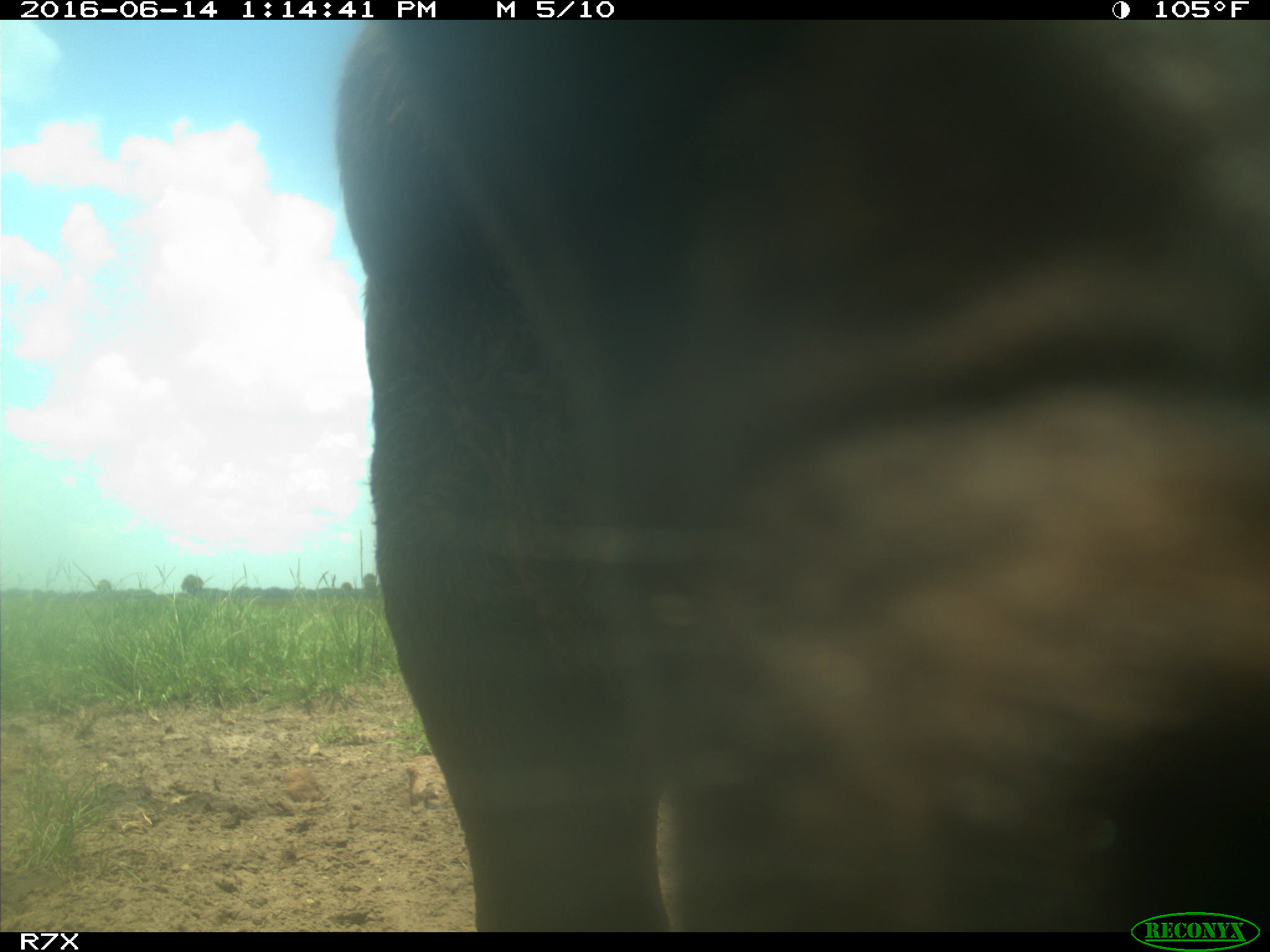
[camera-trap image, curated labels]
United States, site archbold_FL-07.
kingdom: Animalia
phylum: Chordata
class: Mammalia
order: Artiodactyla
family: Bovidae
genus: Bos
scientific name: Bos taurus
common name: domestic cow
Bos taurus (domestic cow).